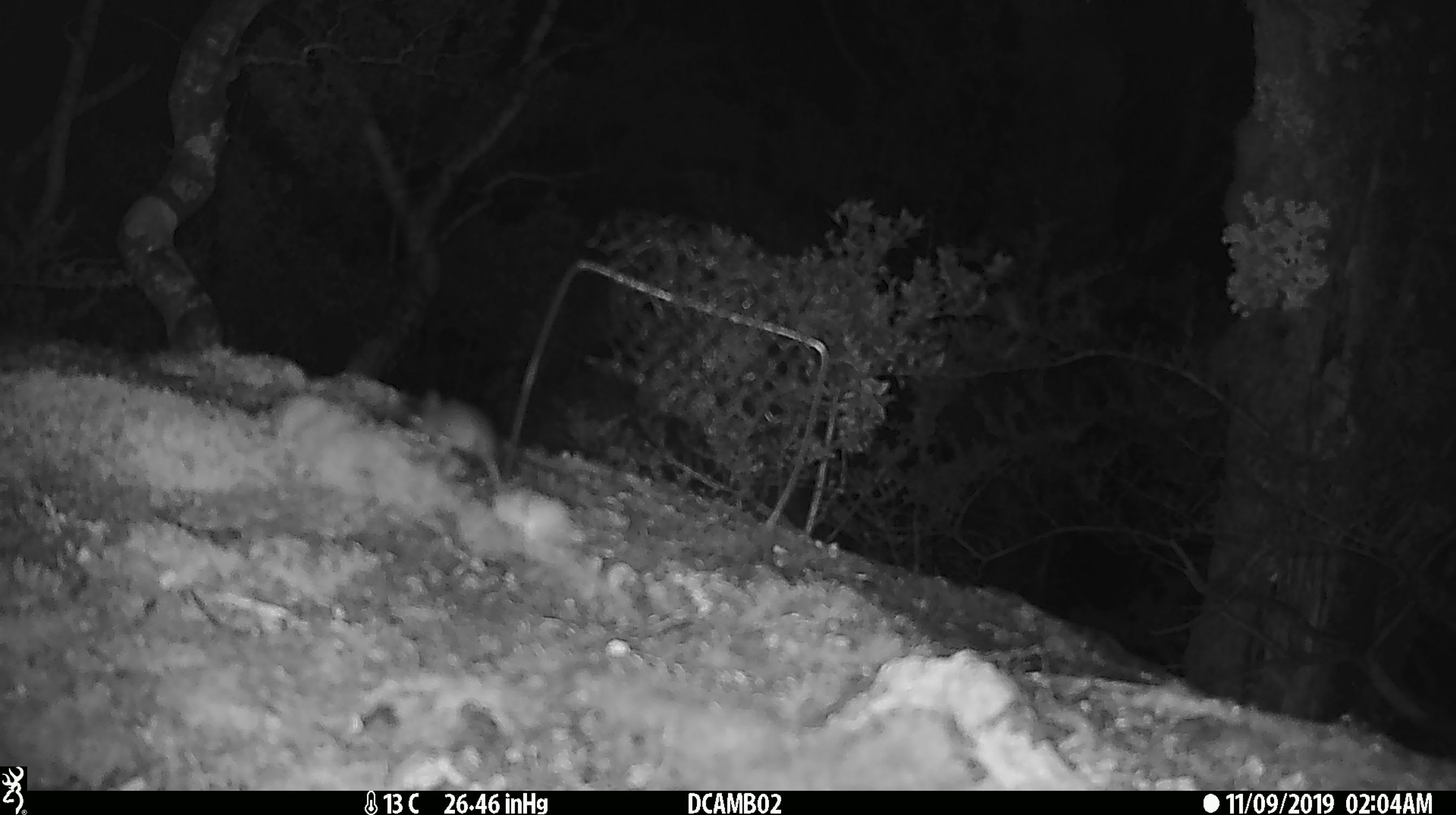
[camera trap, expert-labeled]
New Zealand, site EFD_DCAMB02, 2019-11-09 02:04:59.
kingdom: Animalia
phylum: Chordata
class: Mammalia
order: Rodentia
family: Muridae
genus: Mus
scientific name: Mus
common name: mouse